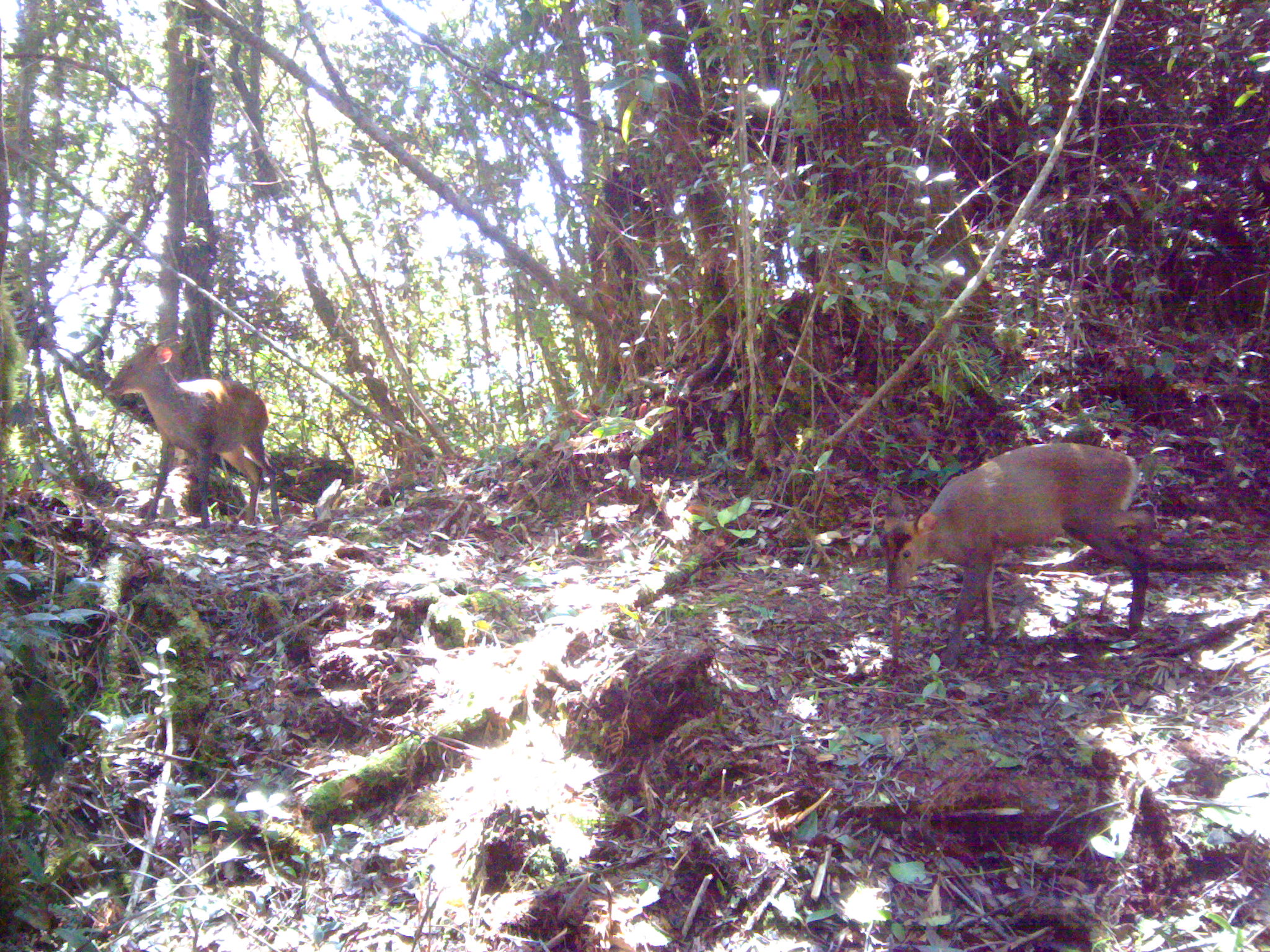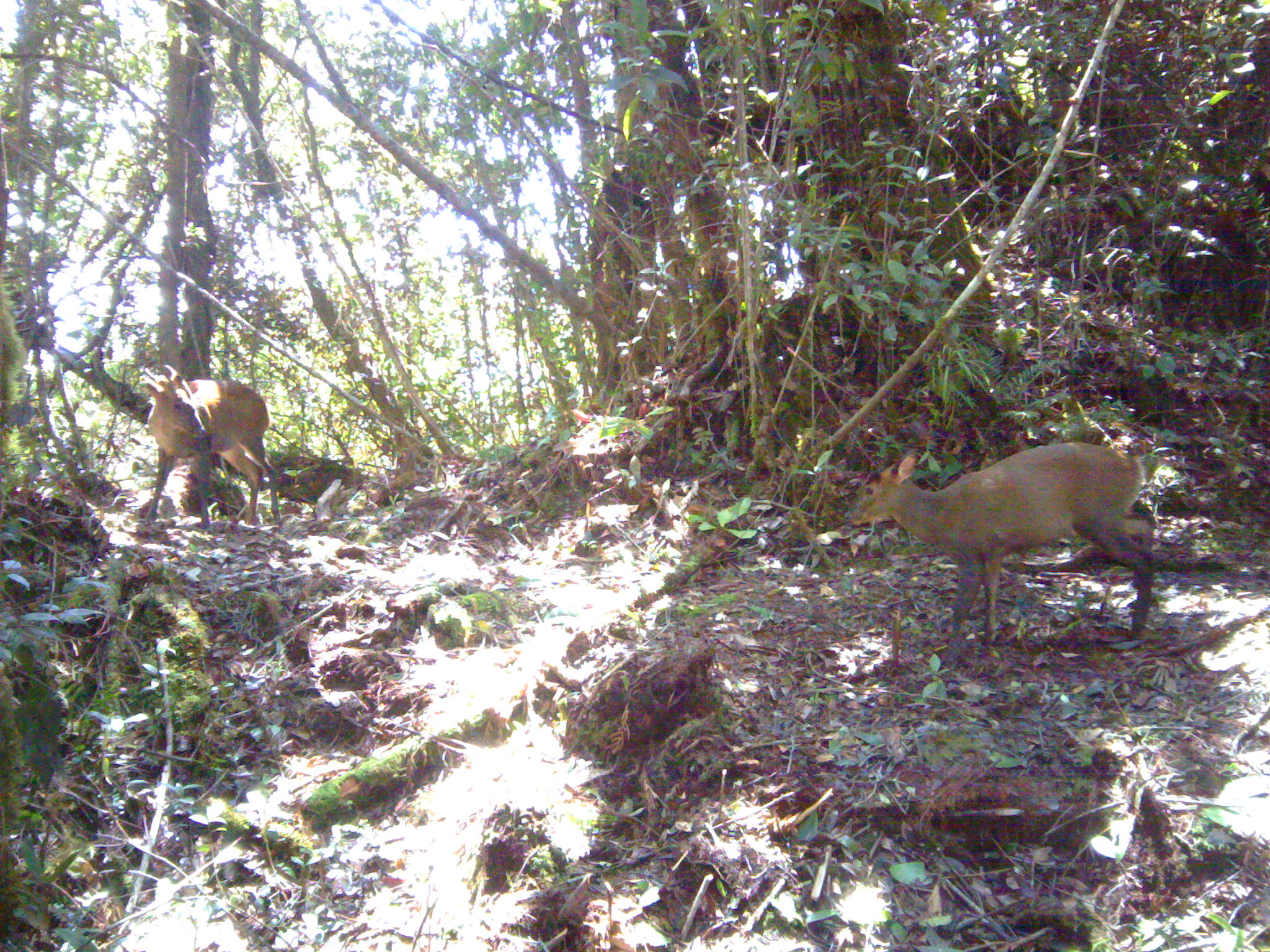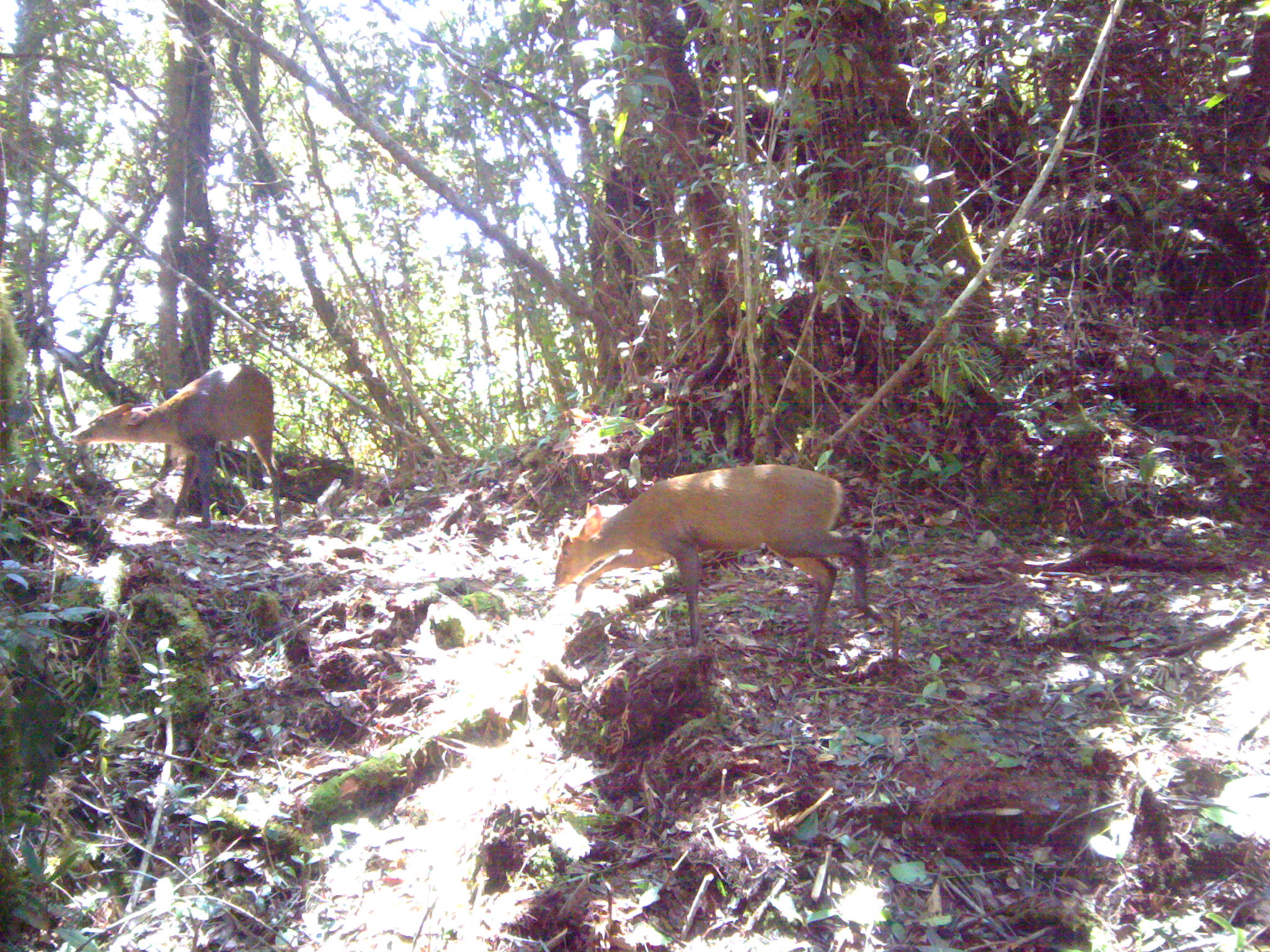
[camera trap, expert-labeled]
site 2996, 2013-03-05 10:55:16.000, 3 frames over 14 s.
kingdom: Animalia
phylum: Chordata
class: Mammalia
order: Artiodactyla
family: Cervidae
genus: Muntiacus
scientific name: Muntiacus muntjak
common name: southern red muntjac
Muntiacus muntjak (southern red muntjac), count 2.